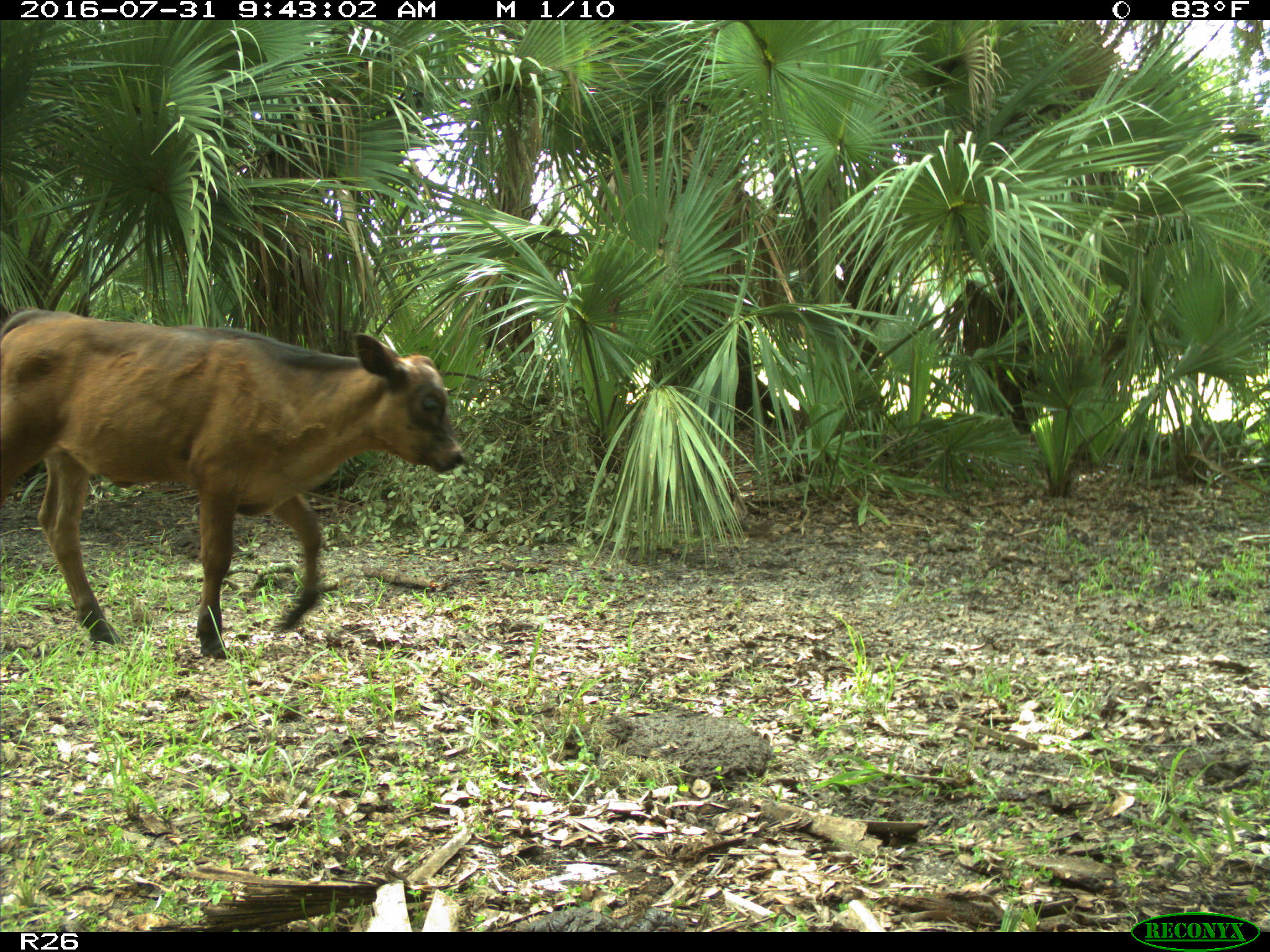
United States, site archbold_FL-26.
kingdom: Animalia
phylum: Chordata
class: Mammalia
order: Artiodactyla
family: Bovidae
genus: Bos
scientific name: Bos taurus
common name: domestic cow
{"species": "Bos taurus (domestic cow)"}